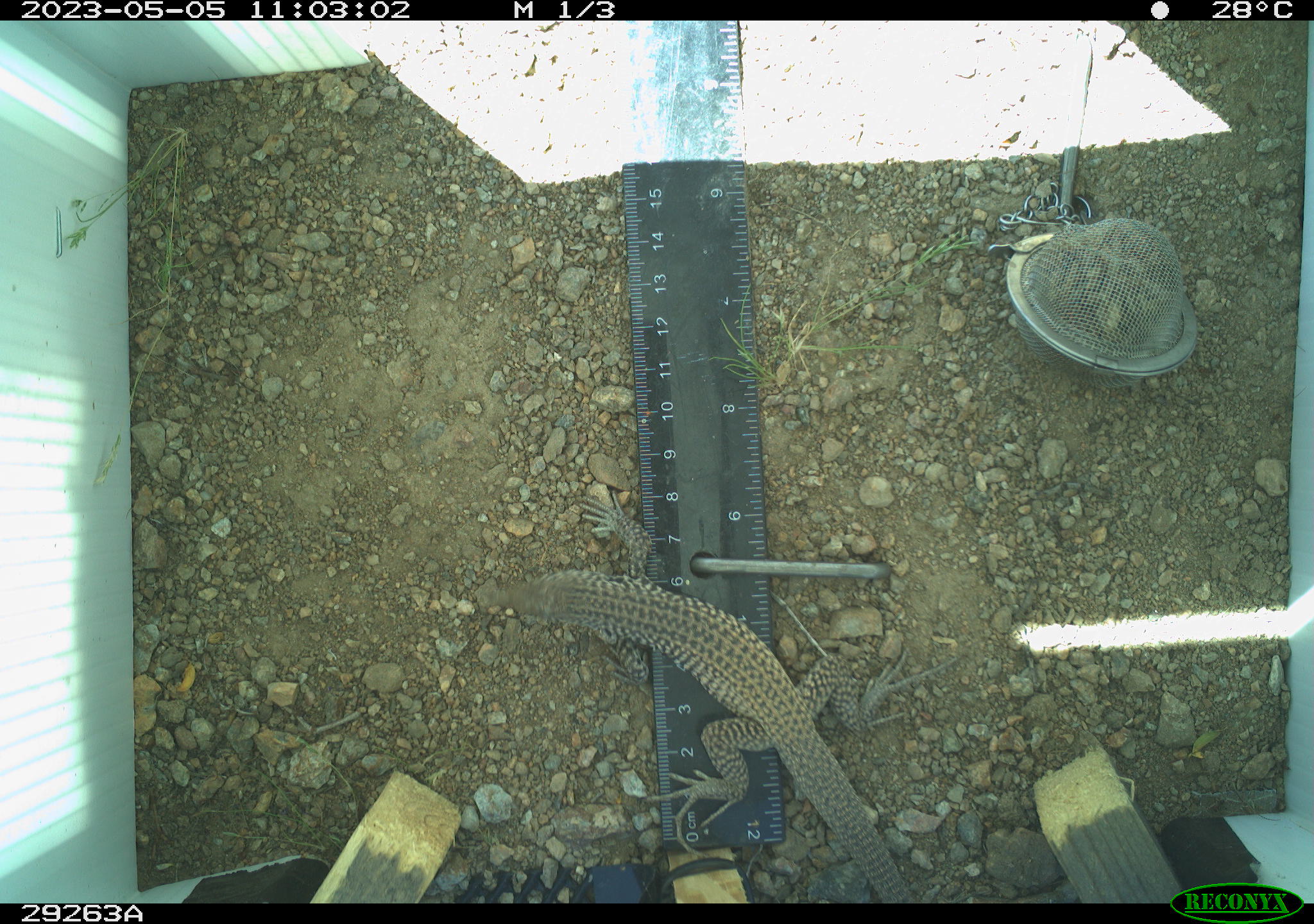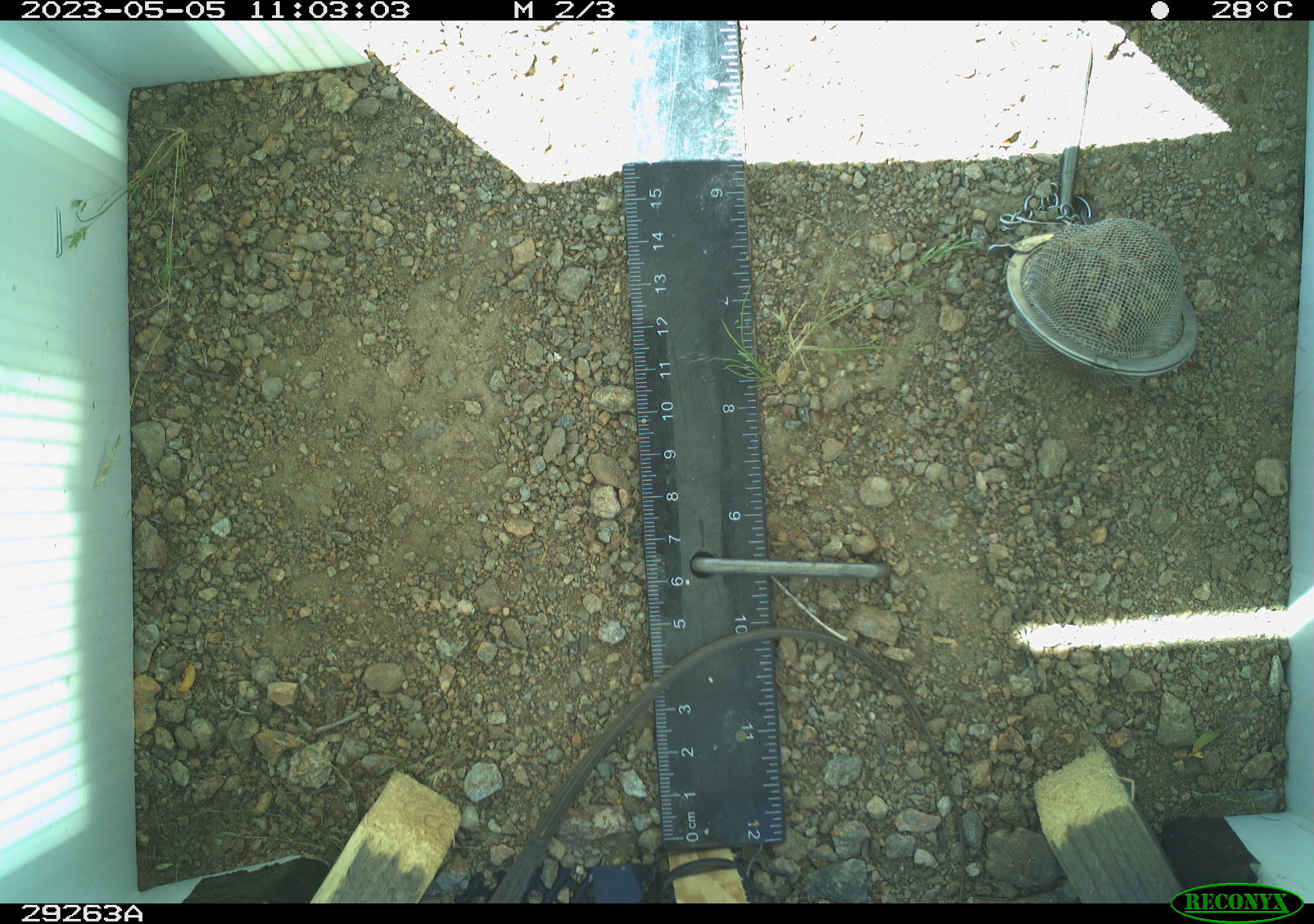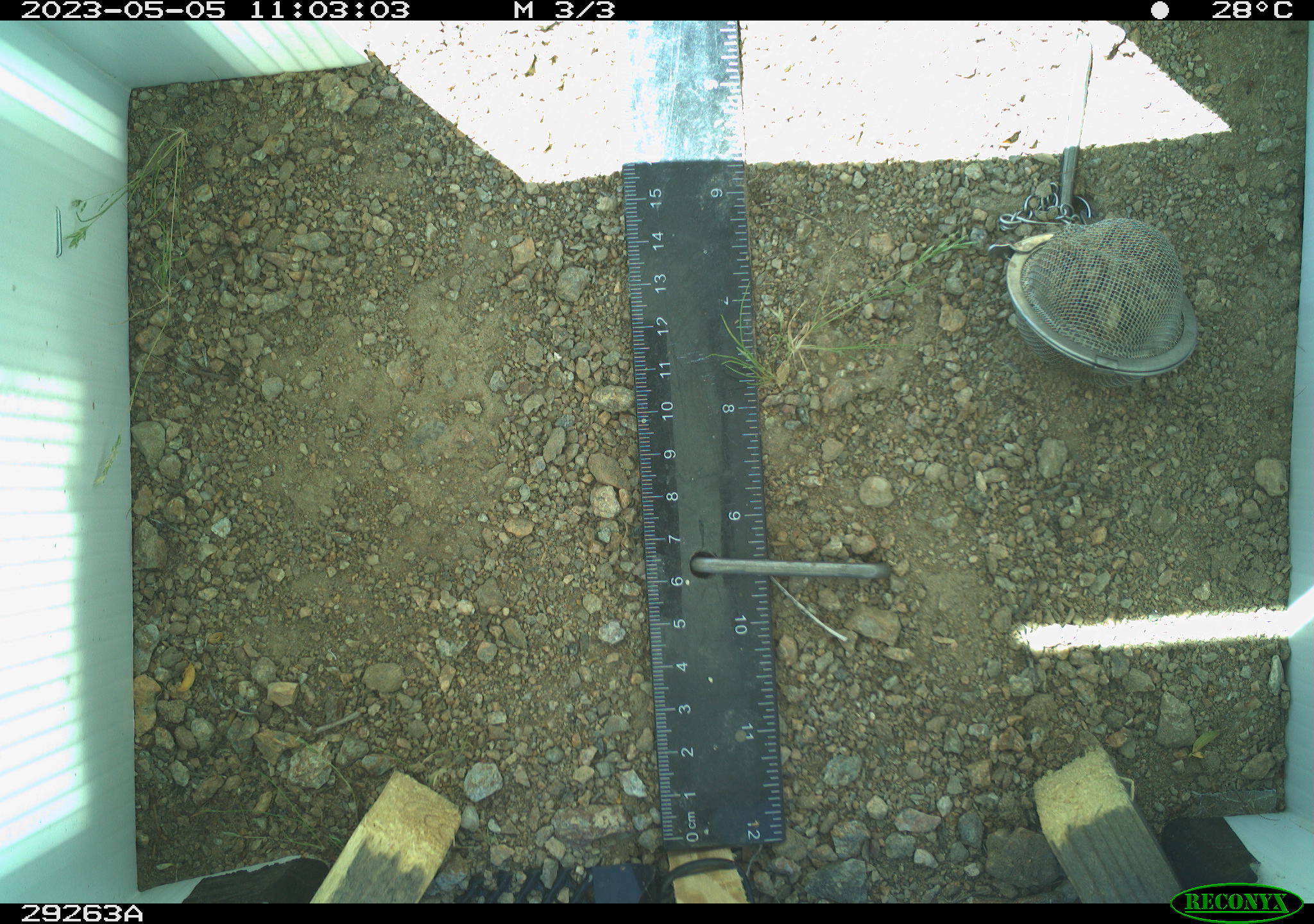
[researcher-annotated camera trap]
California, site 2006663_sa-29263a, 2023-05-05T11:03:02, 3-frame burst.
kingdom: Animalia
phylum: Chordata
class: Reptilia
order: Squamata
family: Teiidae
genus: Aspidoscelis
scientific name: Aspidoscelis tigris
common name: western whiptail